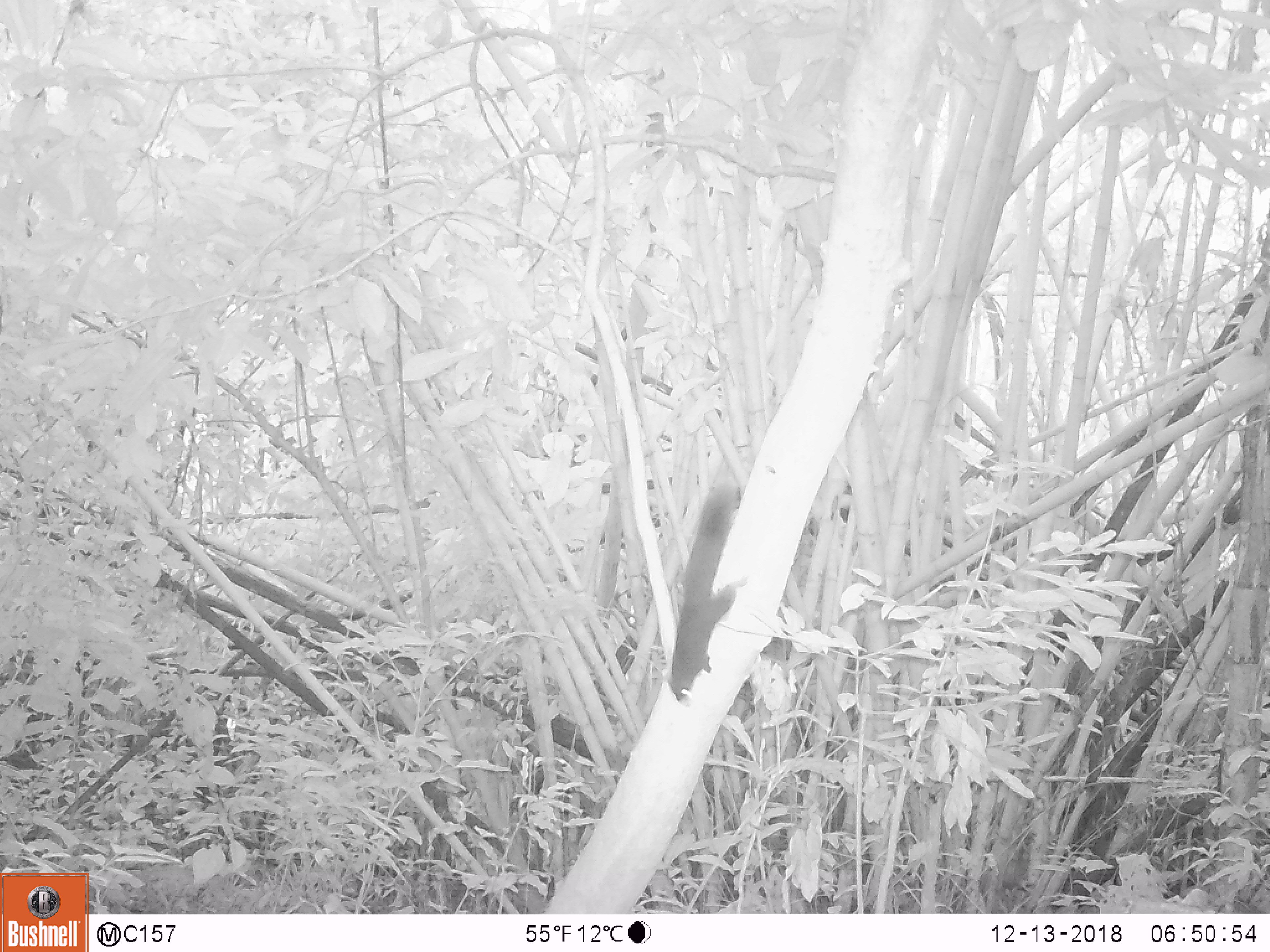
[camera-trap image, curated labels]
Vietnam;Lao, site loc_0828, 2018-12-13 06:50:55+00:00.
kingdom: Animalia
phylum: Chordata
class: Mammalia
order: Rodentia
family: Sciuridae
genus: Sciurus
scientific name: Sciurus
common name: squirrel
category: unidentified squirrel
Unidentified squirrel (squirrel) (Sciurus). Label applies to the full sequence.